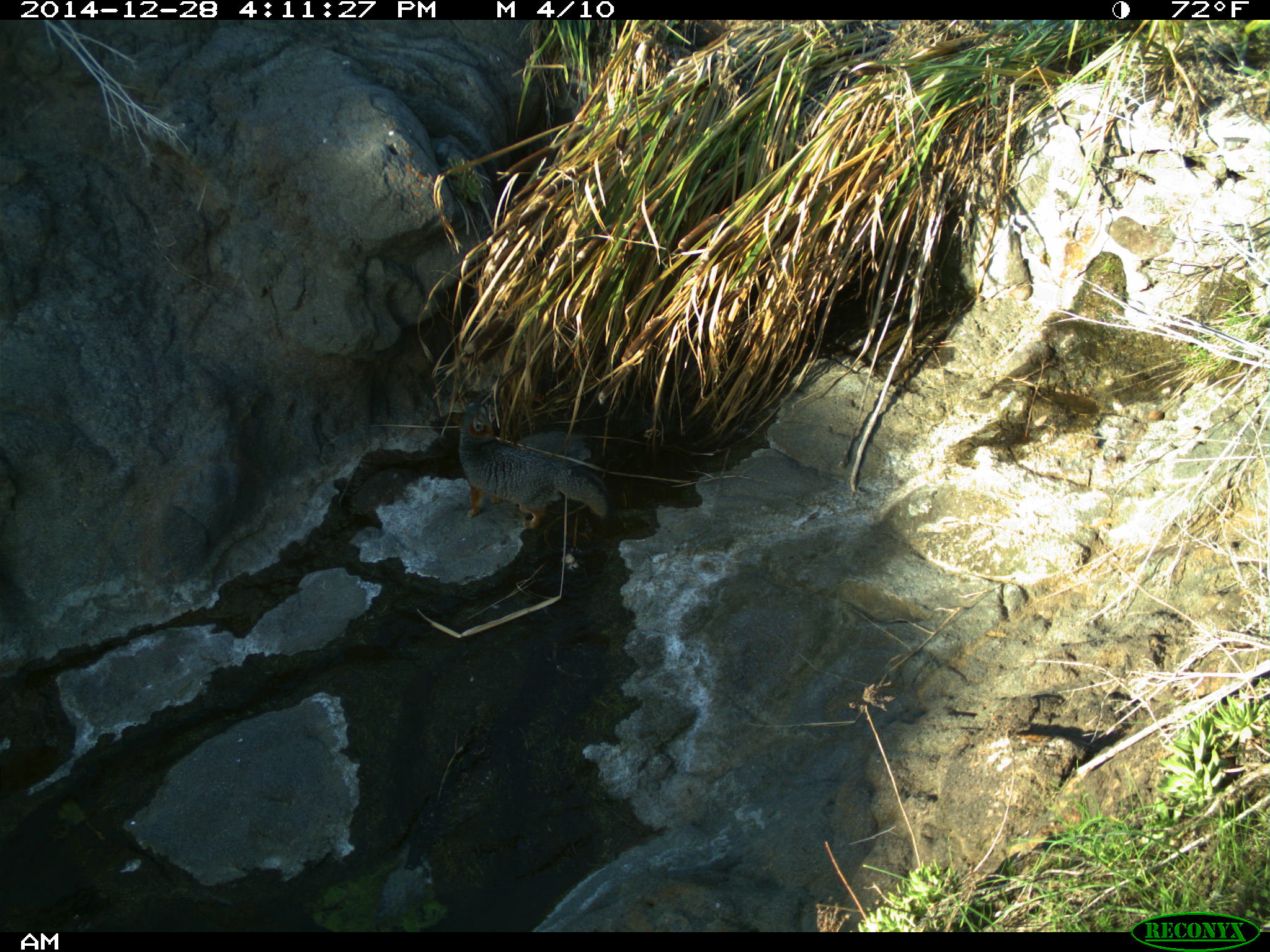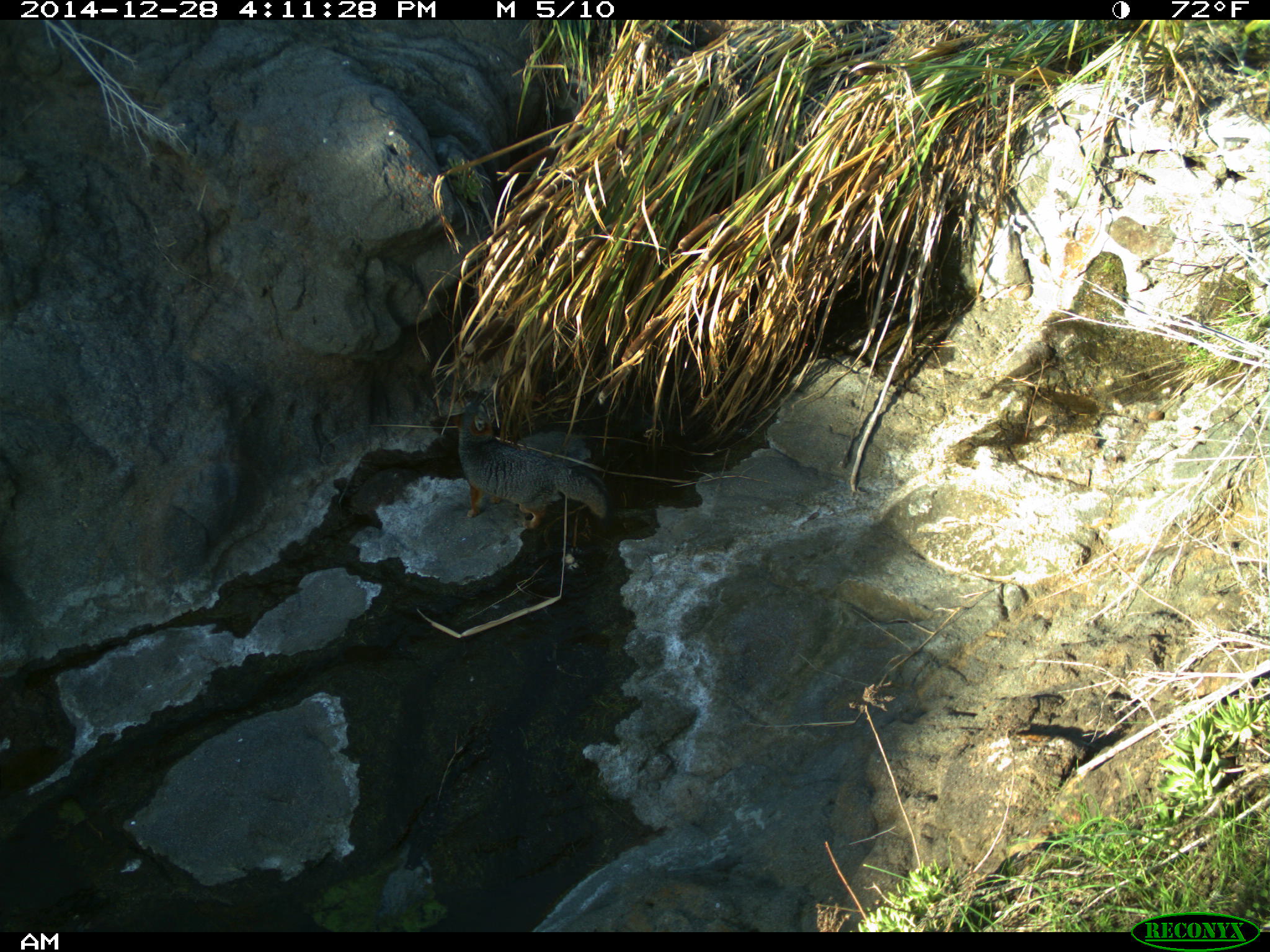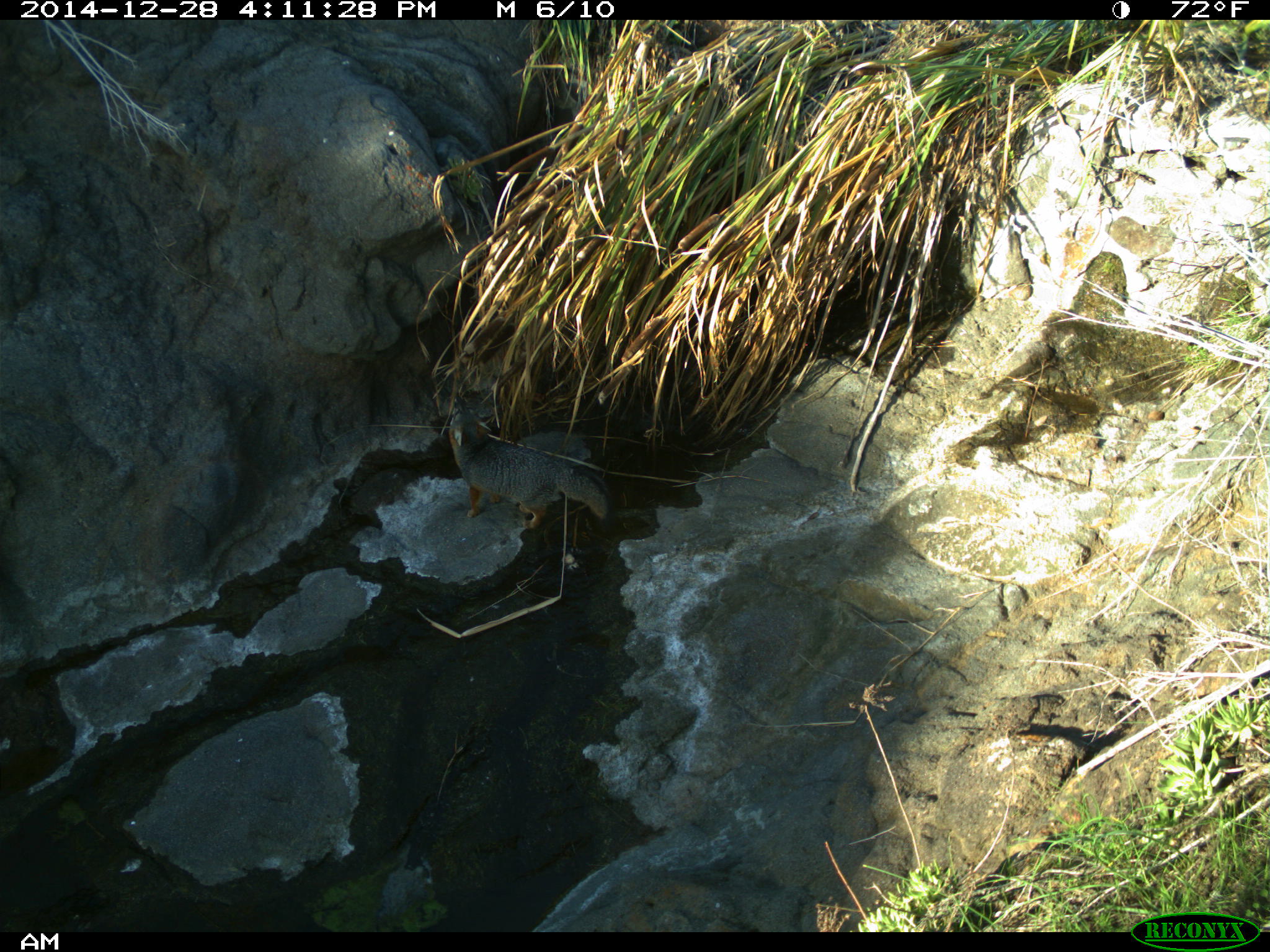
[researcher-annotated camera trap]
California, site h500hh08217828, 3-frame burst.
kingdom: Animalia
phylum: Chordata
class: Mammalia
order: Carnivora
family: Canidae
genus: Urocyon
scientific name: Urocyon littoralis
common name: island fox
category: fox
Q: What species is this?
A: Fox (island fox) (Urocyon littoralis).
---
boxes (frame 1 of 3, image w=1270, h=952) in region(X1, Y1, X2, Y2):
fox: region(456, 401, 610, 526)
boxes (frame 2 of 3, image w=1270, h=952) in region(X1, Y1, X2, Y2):
fox: region(450, 390, 611, 529)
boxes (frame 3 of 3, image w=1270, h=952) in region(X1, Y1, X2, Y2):
fox: region(448, 392, 614, 531)